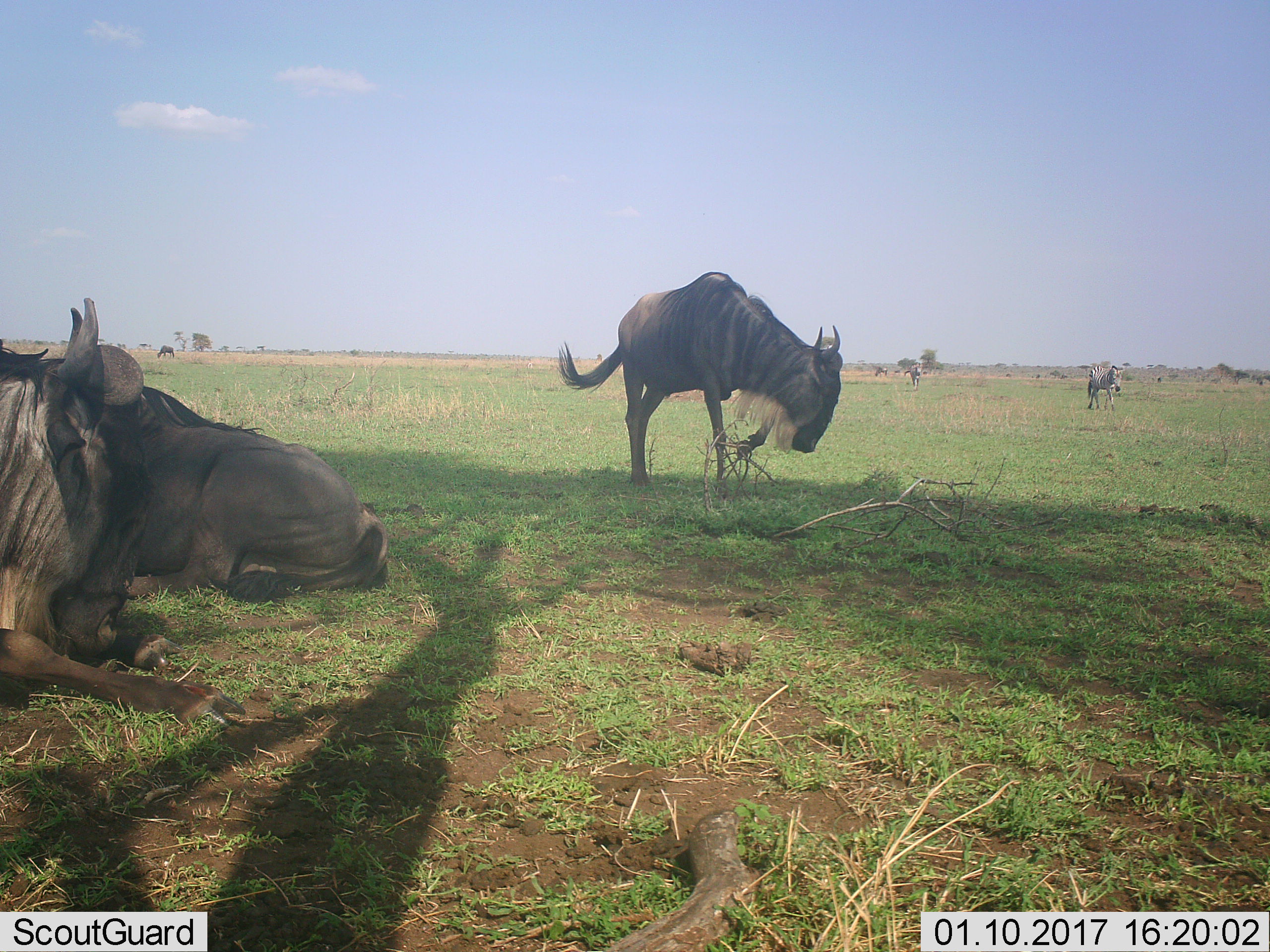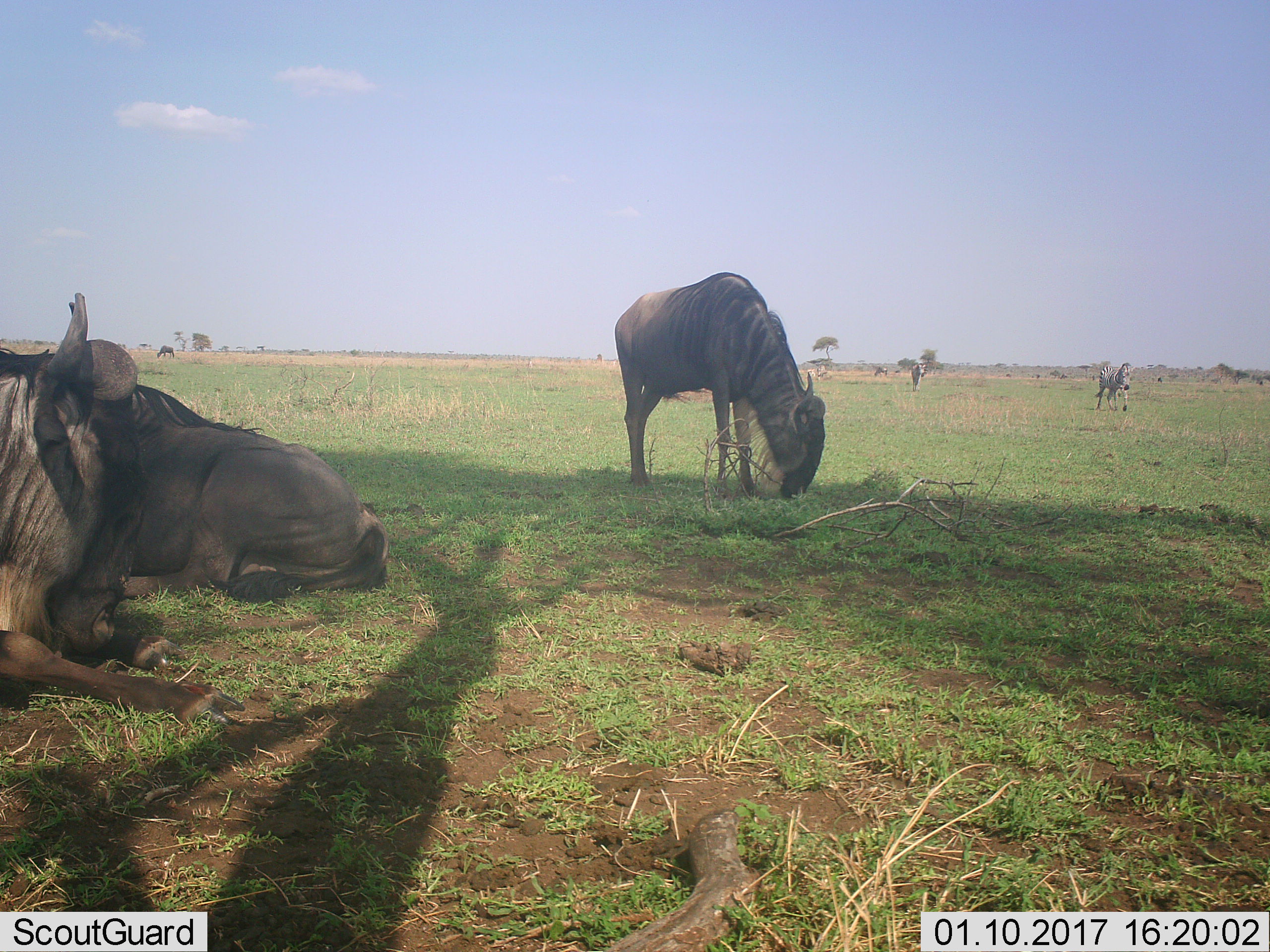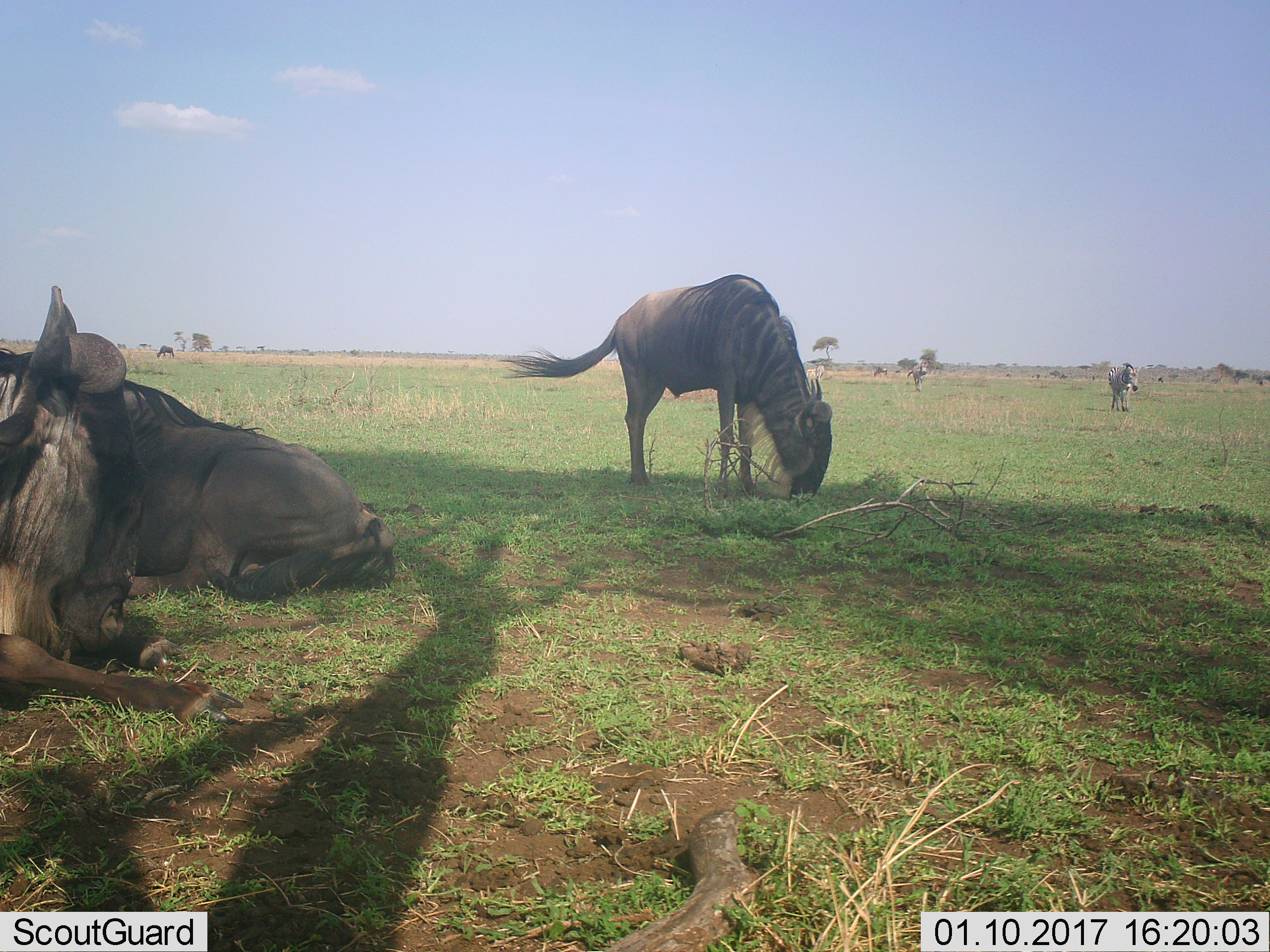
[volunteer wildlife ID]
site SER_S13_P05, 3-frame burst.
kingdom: Animalia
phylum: Chordata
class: Mammalia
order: Artiodactyla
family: Bovidae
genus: Connochaetes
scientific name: Connochaetes taurinus taurinus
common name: blue wildebeest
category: wildebeestblue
Wildebeestblue (blue wildebeest) (Connochaetes taurinus taurinus), count 4. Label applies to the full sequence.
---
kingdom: Animalia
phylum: Chordata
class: Mammalia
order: Perissodactyla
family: Equidae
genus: Equus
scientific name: Equus quagga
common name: plains zebra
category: zebraplains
Zebraplains (plains zebra) (Equus quagga), count 2. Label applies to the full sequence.